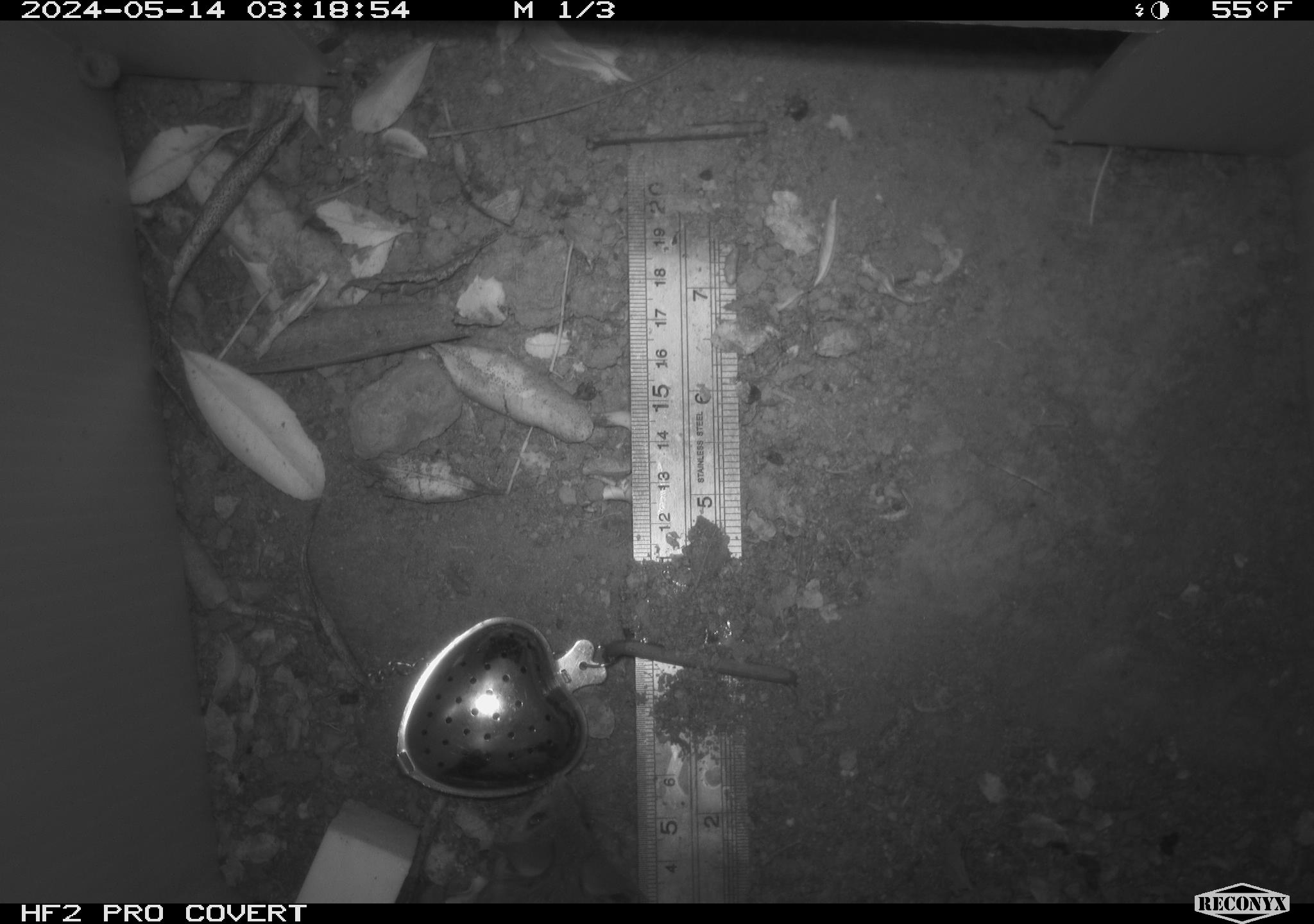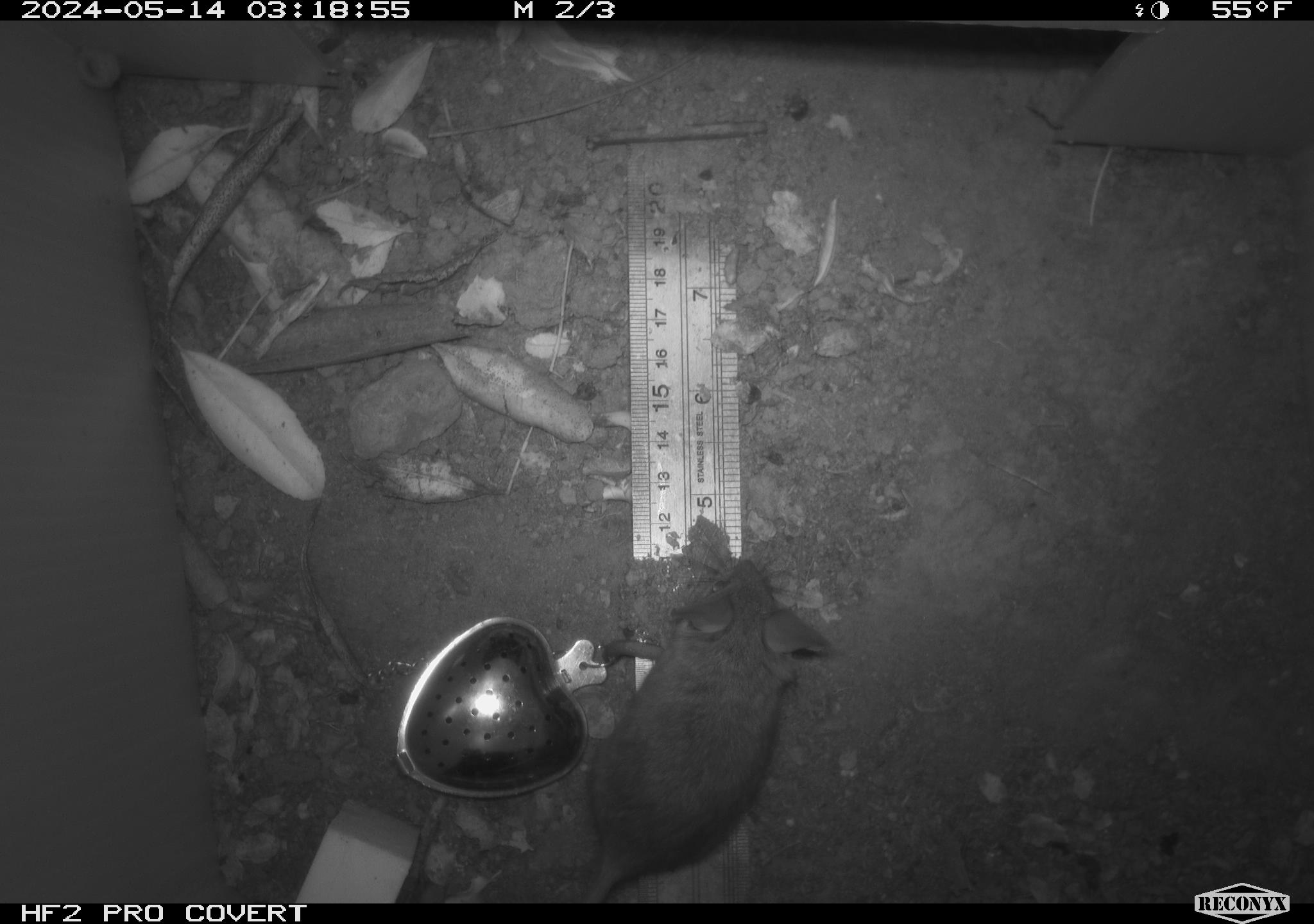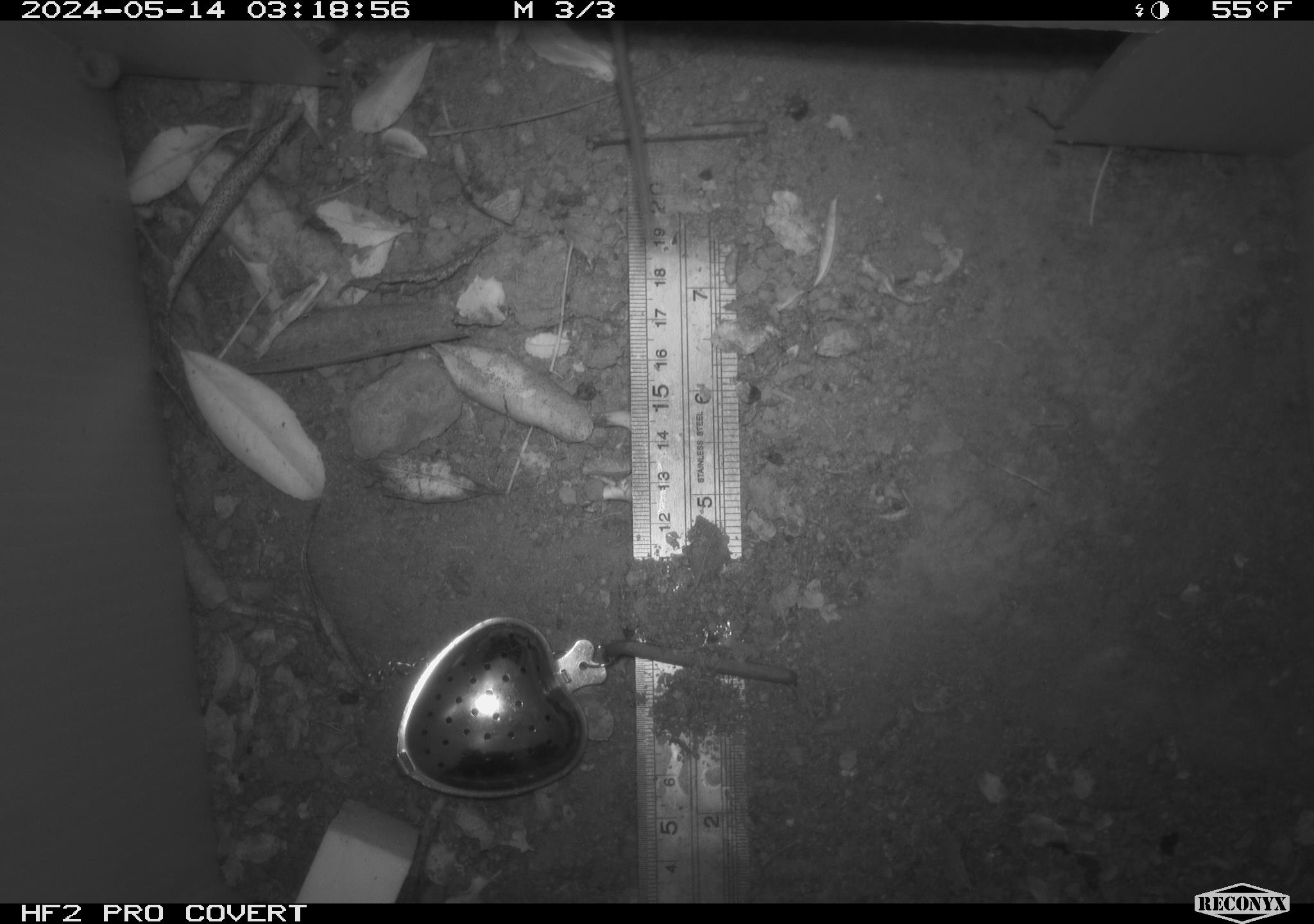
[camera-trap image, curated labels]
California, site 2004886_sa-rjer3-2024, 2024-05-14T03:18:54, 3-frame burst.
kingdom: Animalia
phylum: Chordata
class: Mammalia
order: Rodentia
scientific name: Rodentia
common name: mouse species